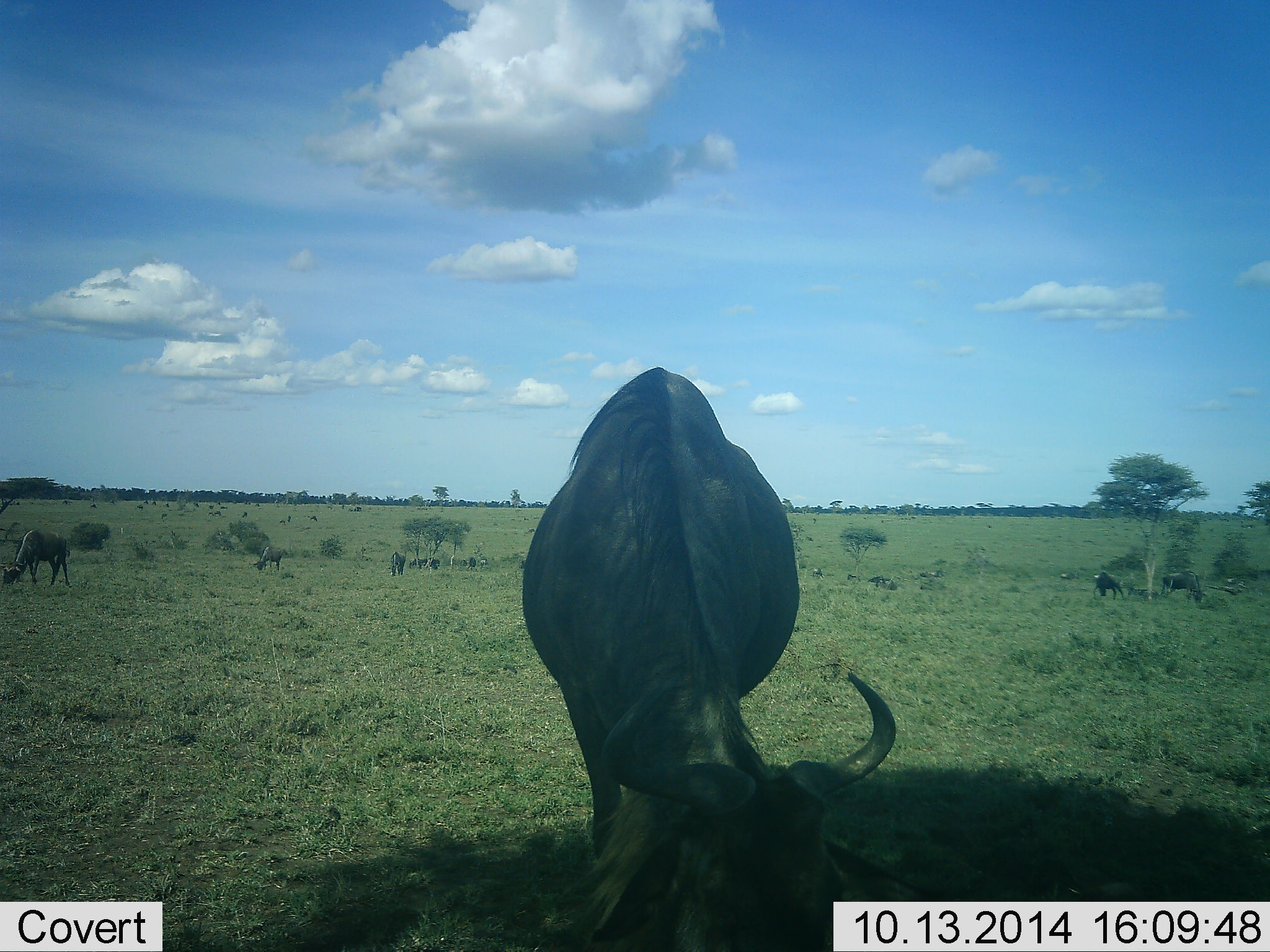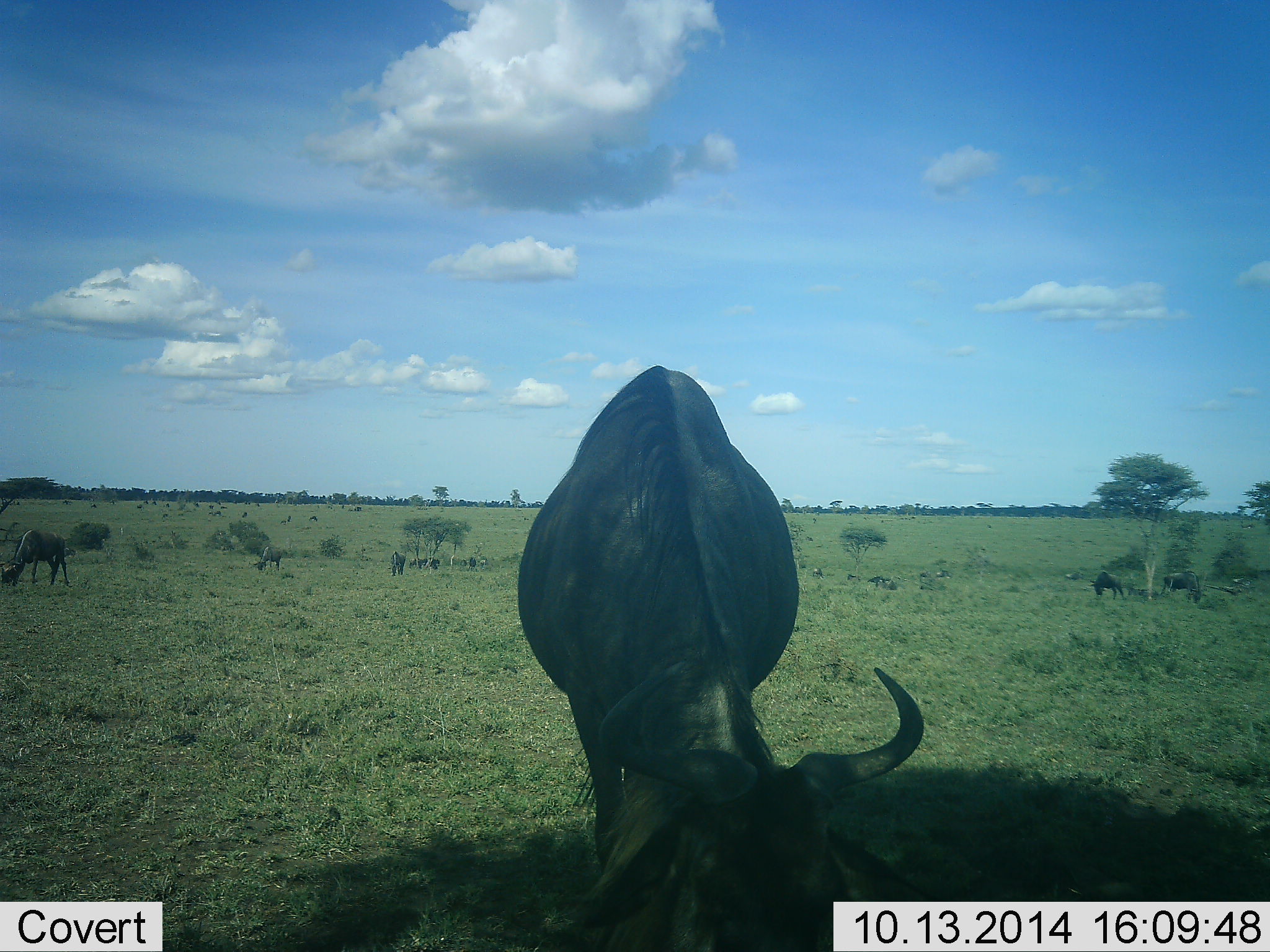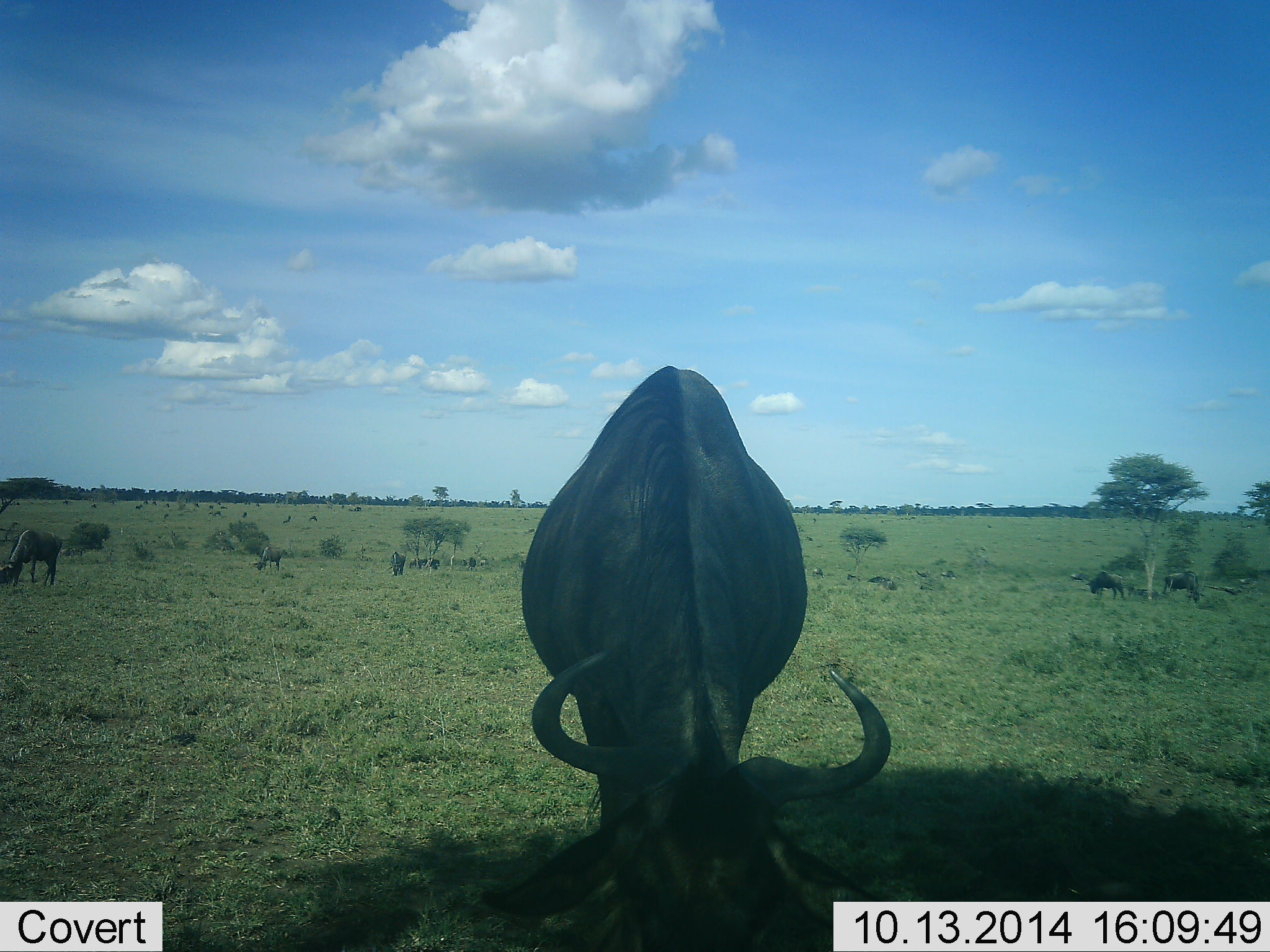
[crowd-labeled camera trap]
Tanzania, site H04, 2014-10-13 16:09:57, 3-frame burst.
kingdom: Animalia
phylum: Chordata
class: Mammalia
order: Artiodactyla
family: Bovidae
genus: Connochaetes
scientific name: Connochaetes taurinus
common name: blue wildebeest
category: wildebeest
Wildebeest (blue wildebeest) (Connochaetes taurinus), count 11-50. Behavior (volunteer vote fractions): standing 40%, resting 10%, moving 20%, interacting 10%. Young present (vote fraction): 0%. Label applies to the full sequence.